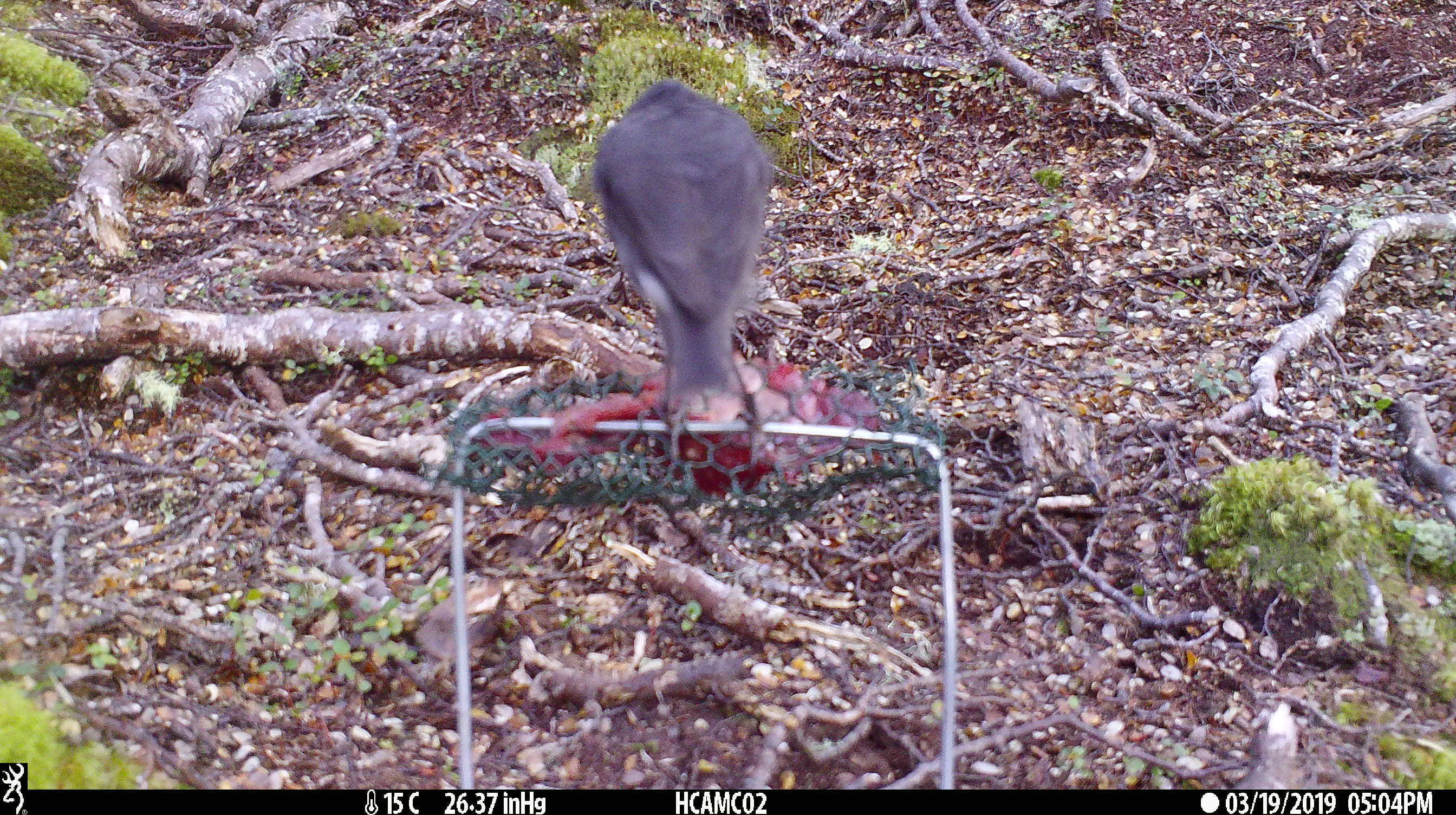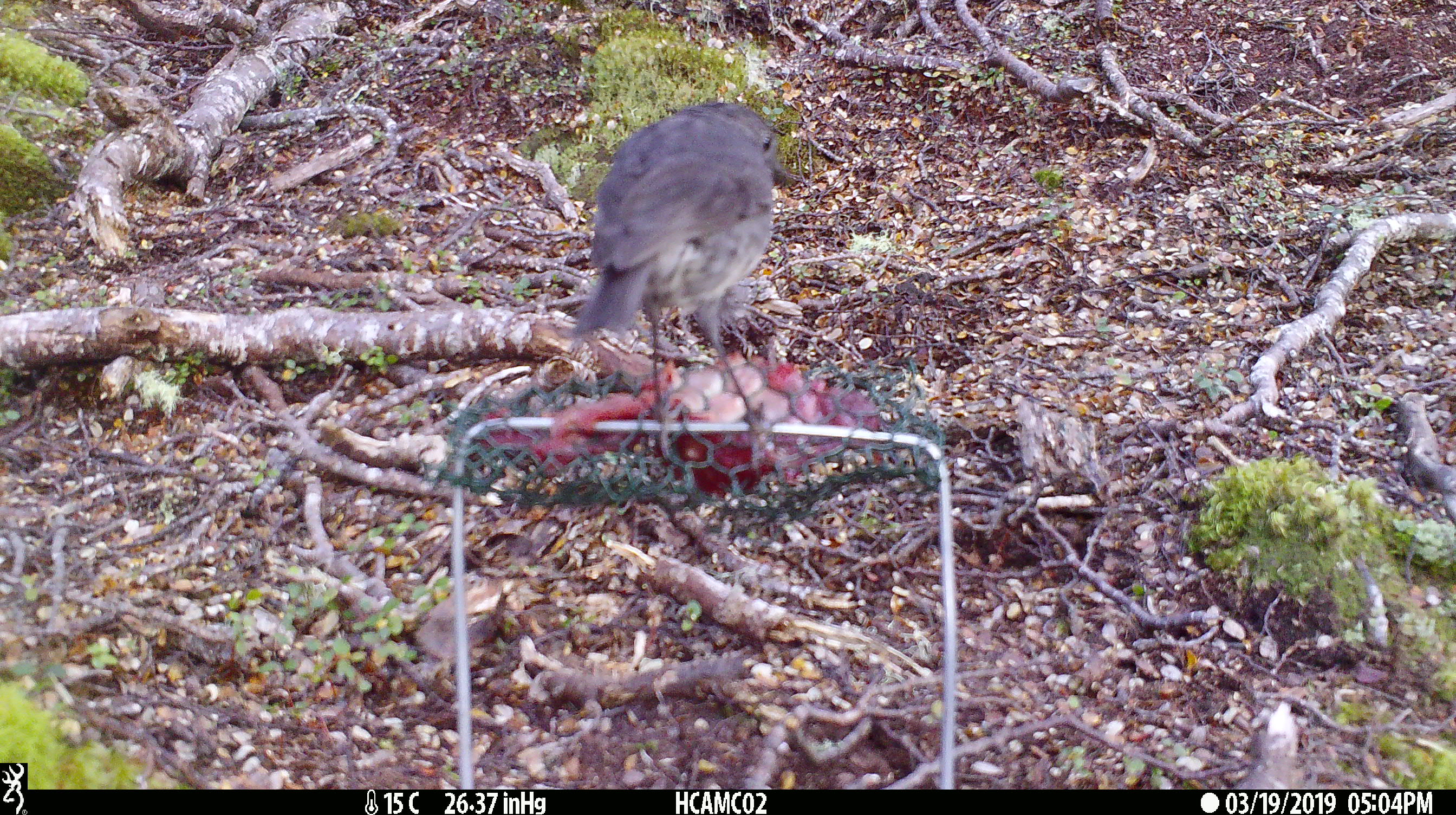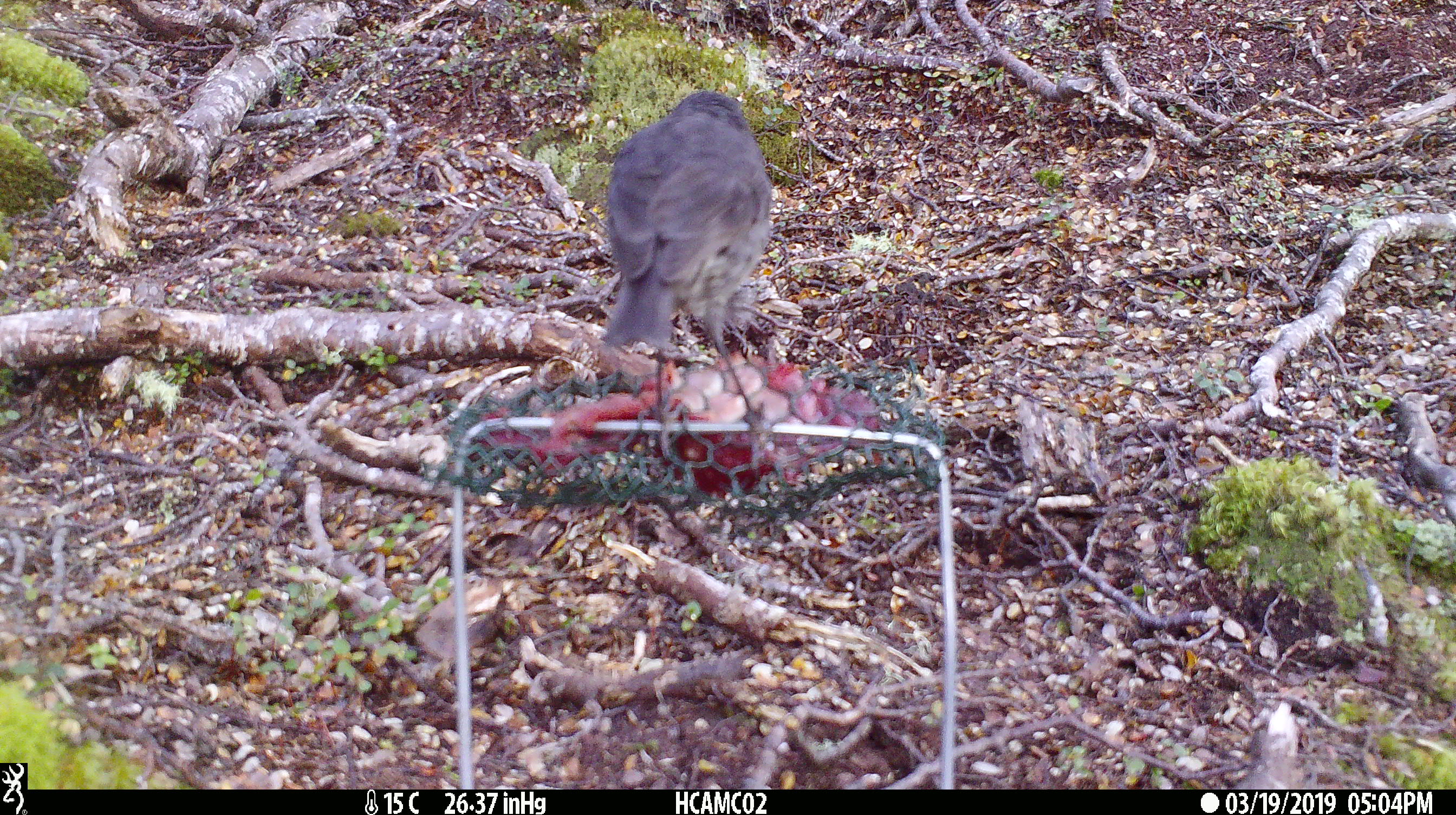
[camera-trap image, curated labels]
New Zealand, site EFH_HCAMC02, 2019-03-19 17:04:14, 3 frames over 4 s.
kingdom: Animalia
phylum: Chordata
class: Aves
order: Passeriformes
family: Petroicidae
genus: Petroica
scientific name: Petroica australis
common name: new zealand robin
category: robin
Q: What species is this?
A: Robin (new zealand robin) (Petroica australis).